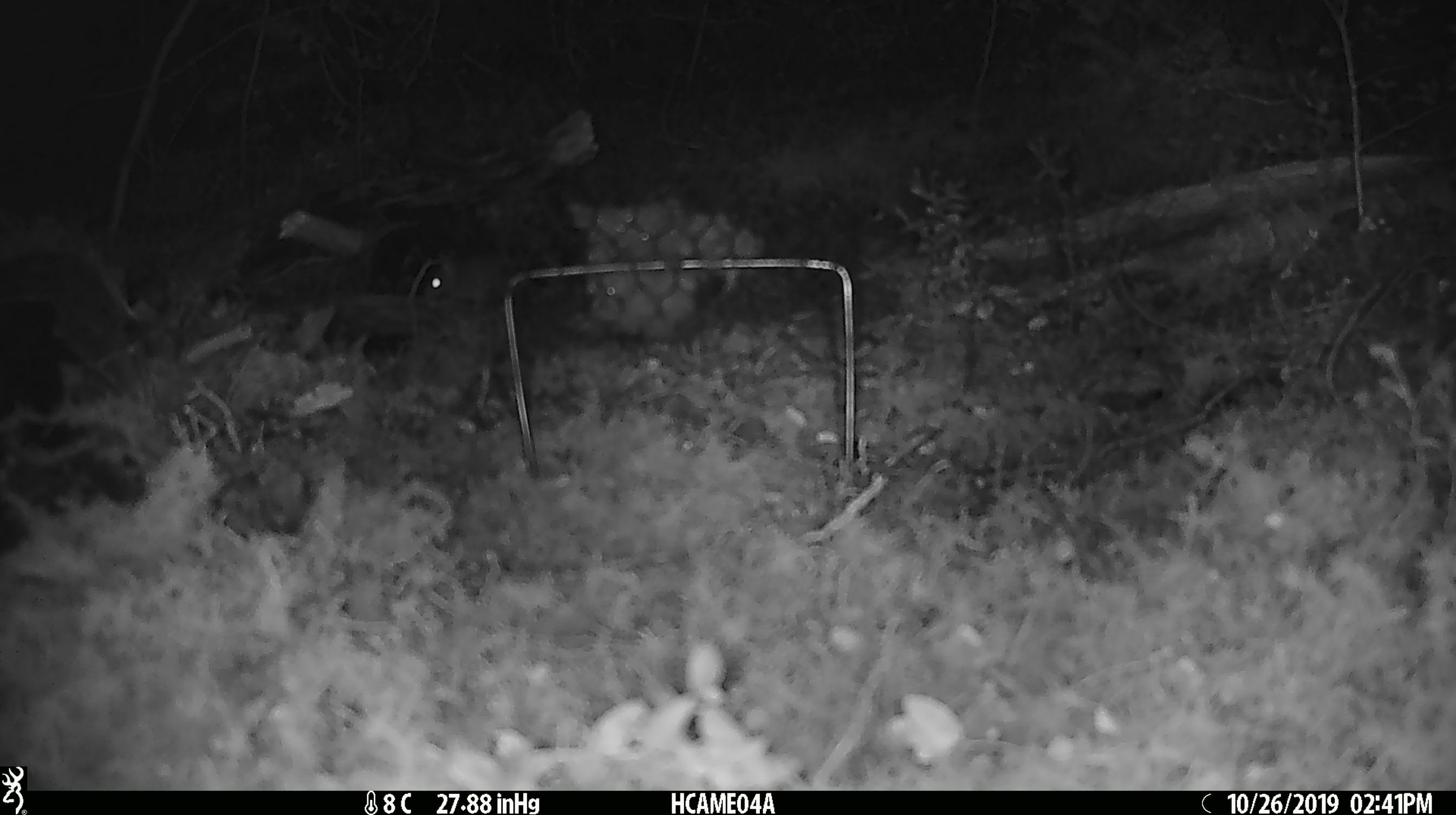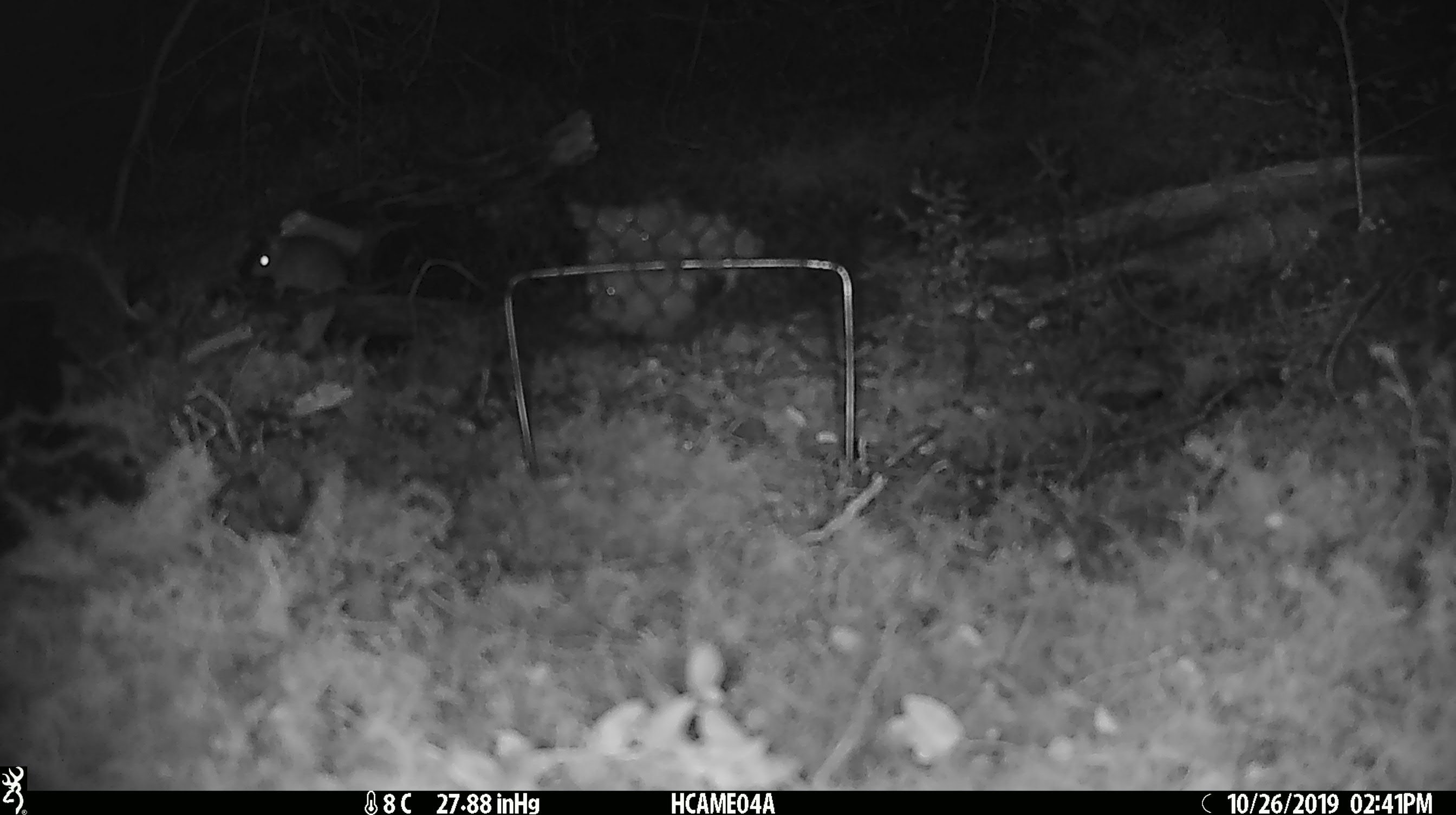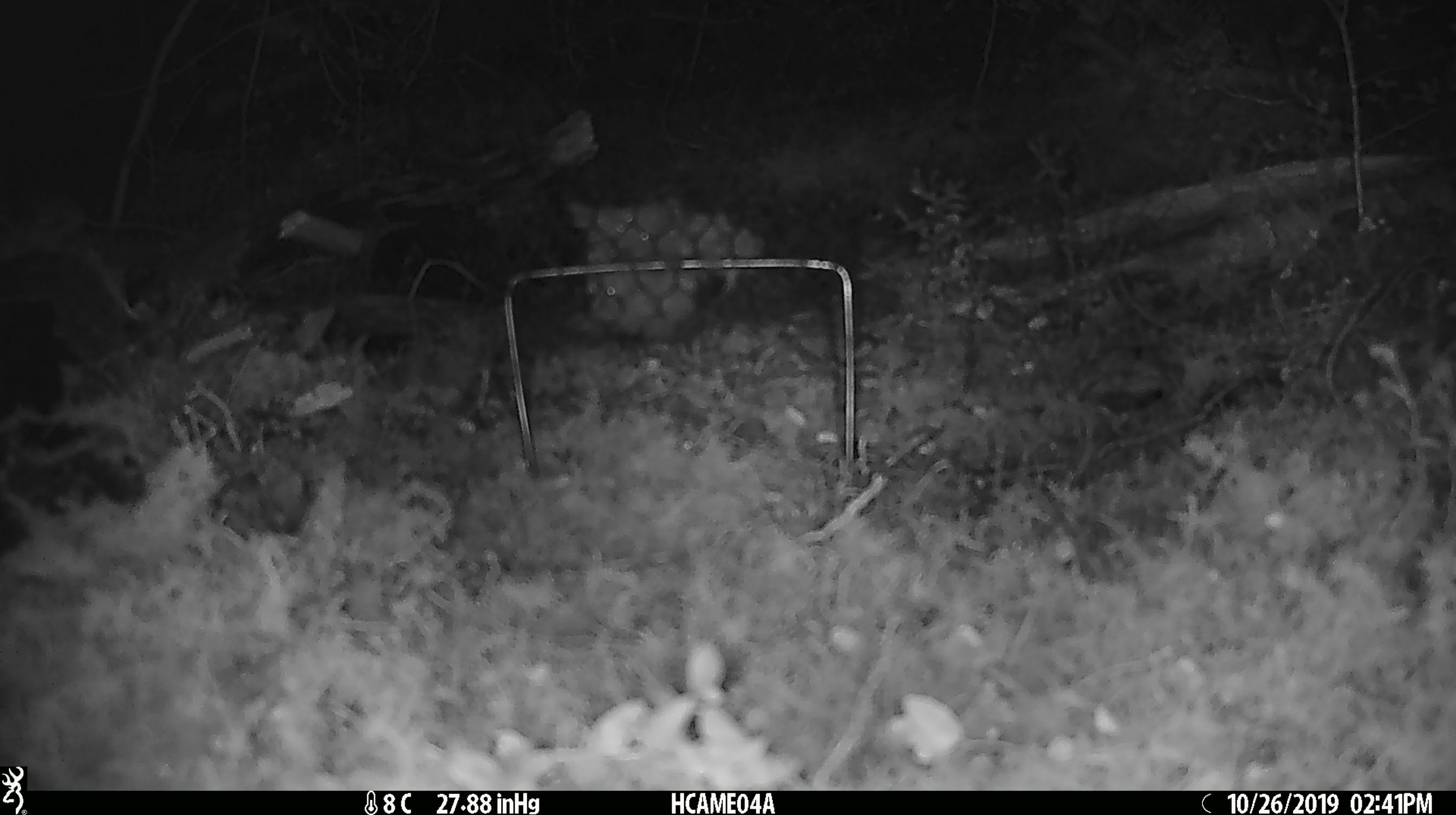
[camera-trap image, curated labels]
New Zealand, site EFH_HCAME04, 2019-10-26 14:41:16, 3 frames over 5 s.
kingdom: Animalia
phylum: Chordata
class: Mammalia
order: Rodentia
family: Muridae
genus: Mus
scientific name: Mus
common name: mouse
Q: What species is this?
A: Mouse (Mus).